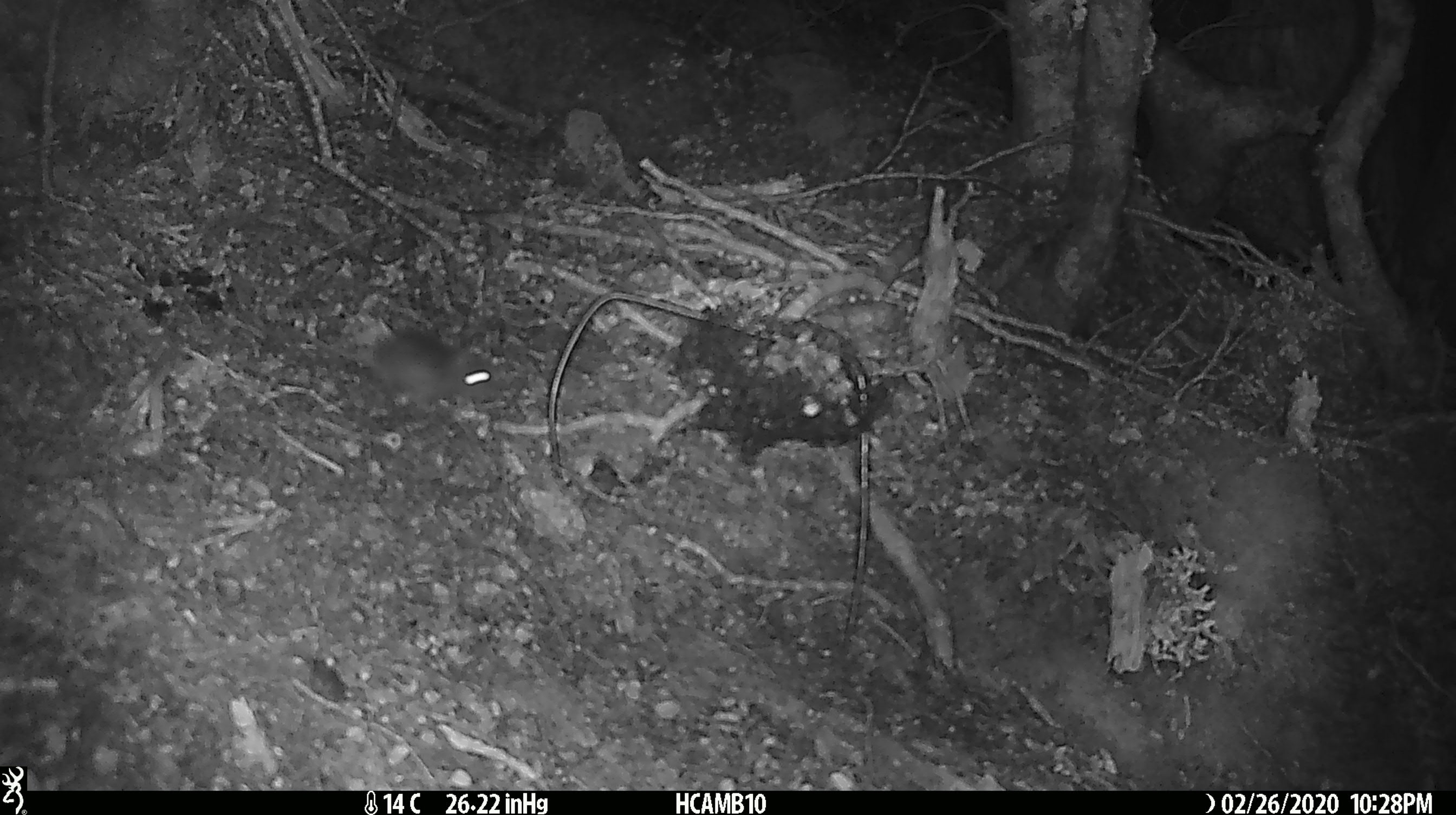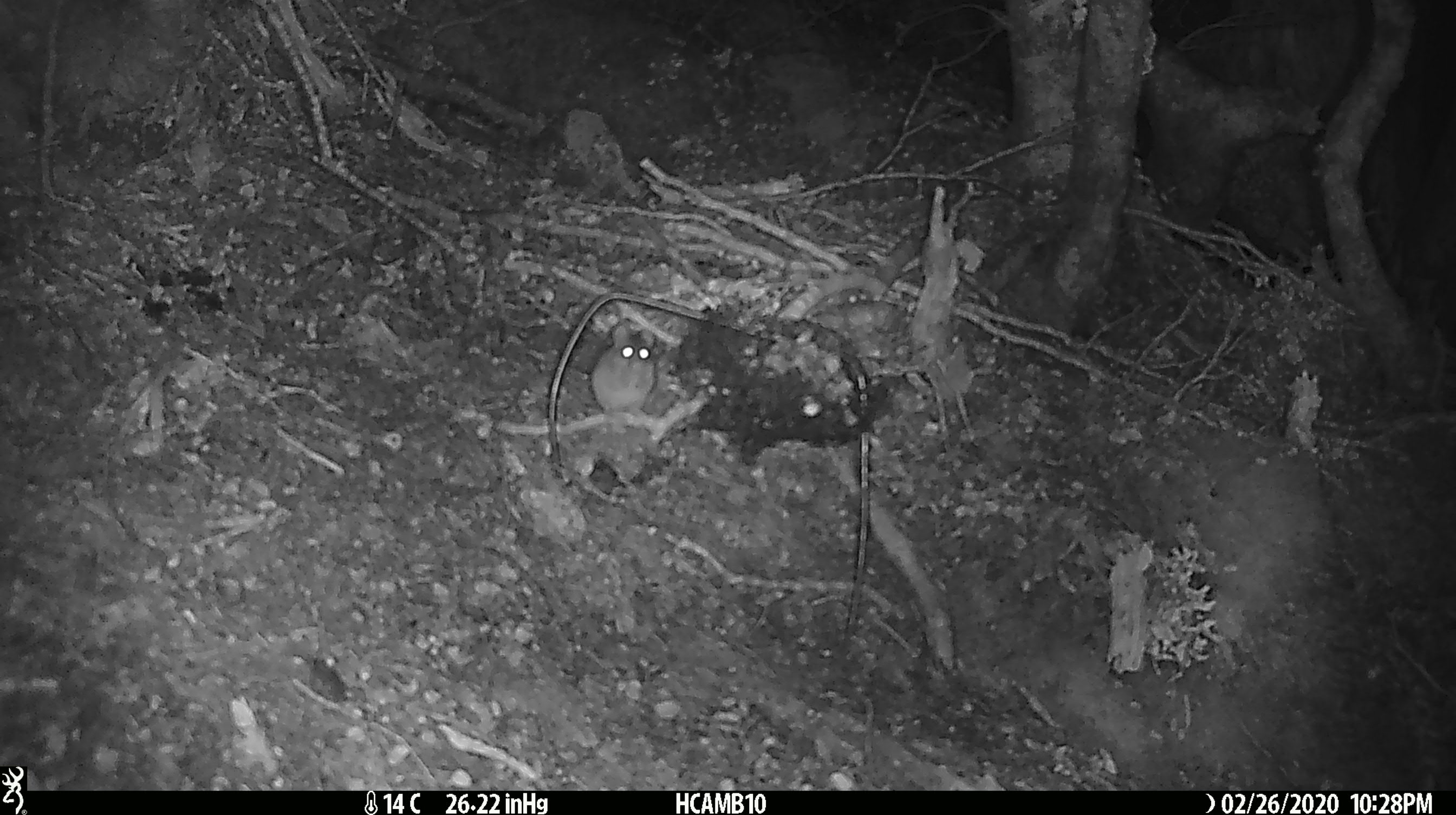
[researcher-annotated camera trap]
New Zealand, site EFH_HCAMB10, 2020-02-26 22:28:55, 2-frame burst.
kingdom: Animalia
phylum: Chordata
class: Mammalia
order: Rodentia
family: Muridae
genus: Mus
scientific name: Mus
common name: mouse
Mouse (Mus).